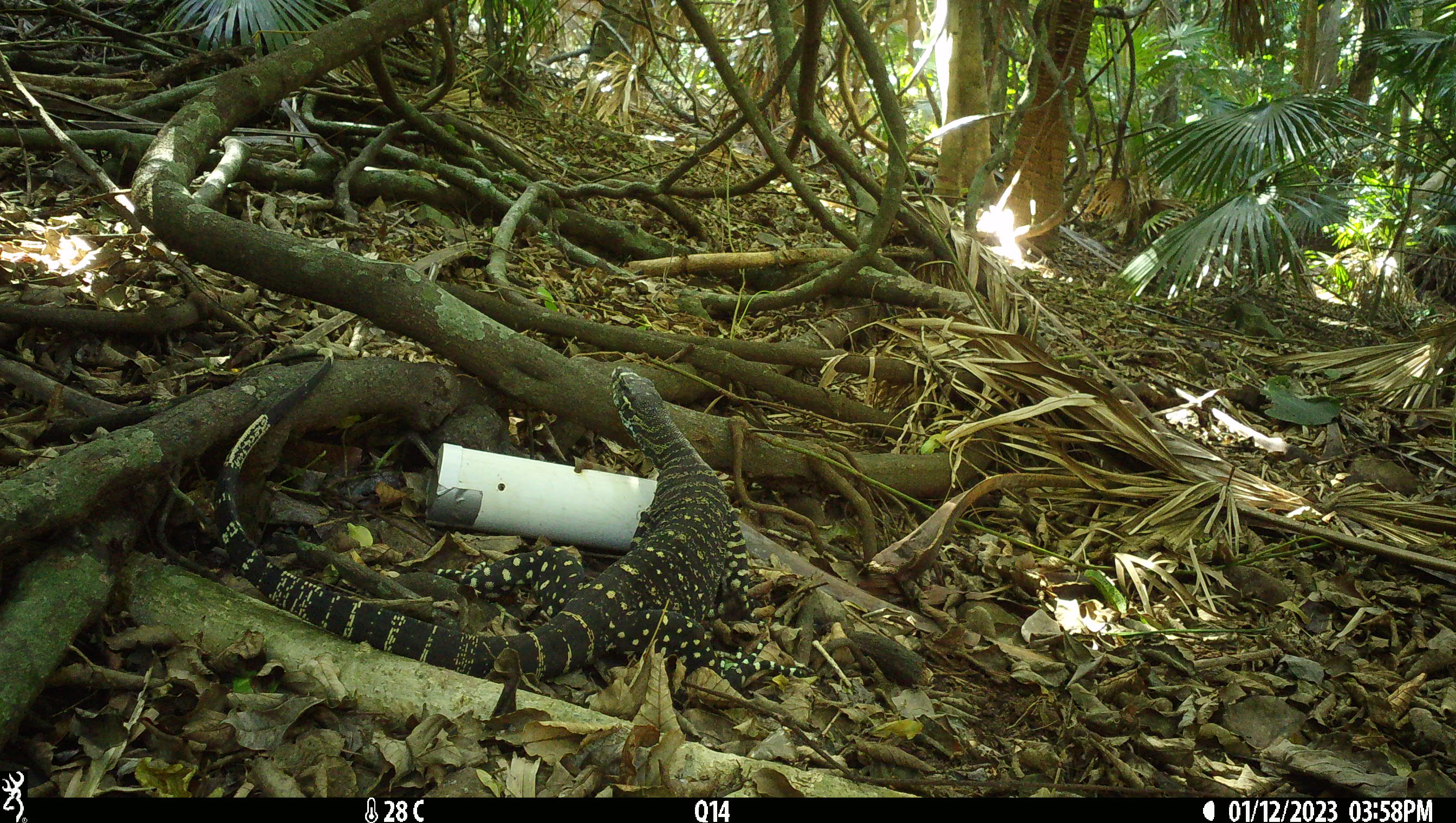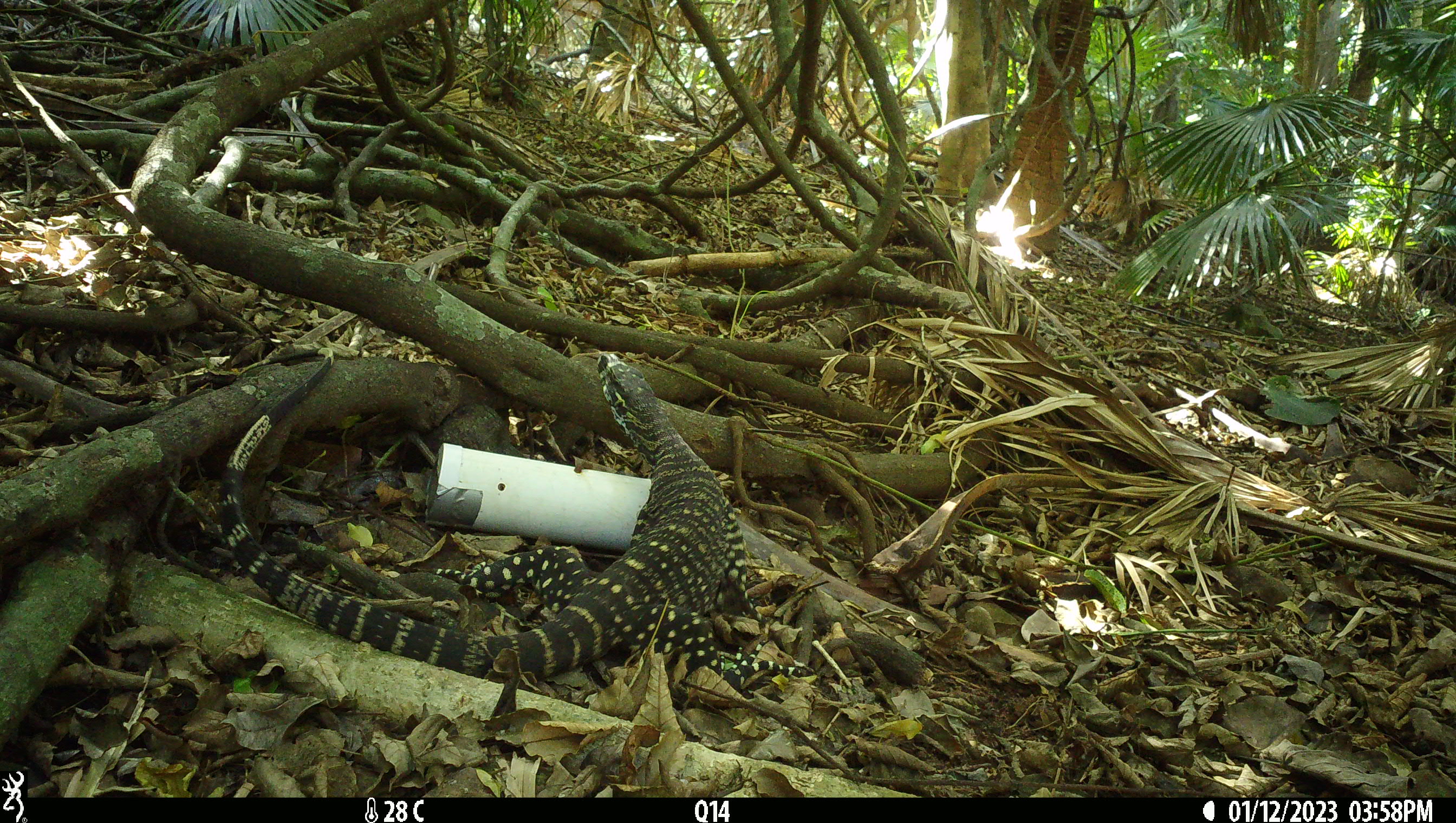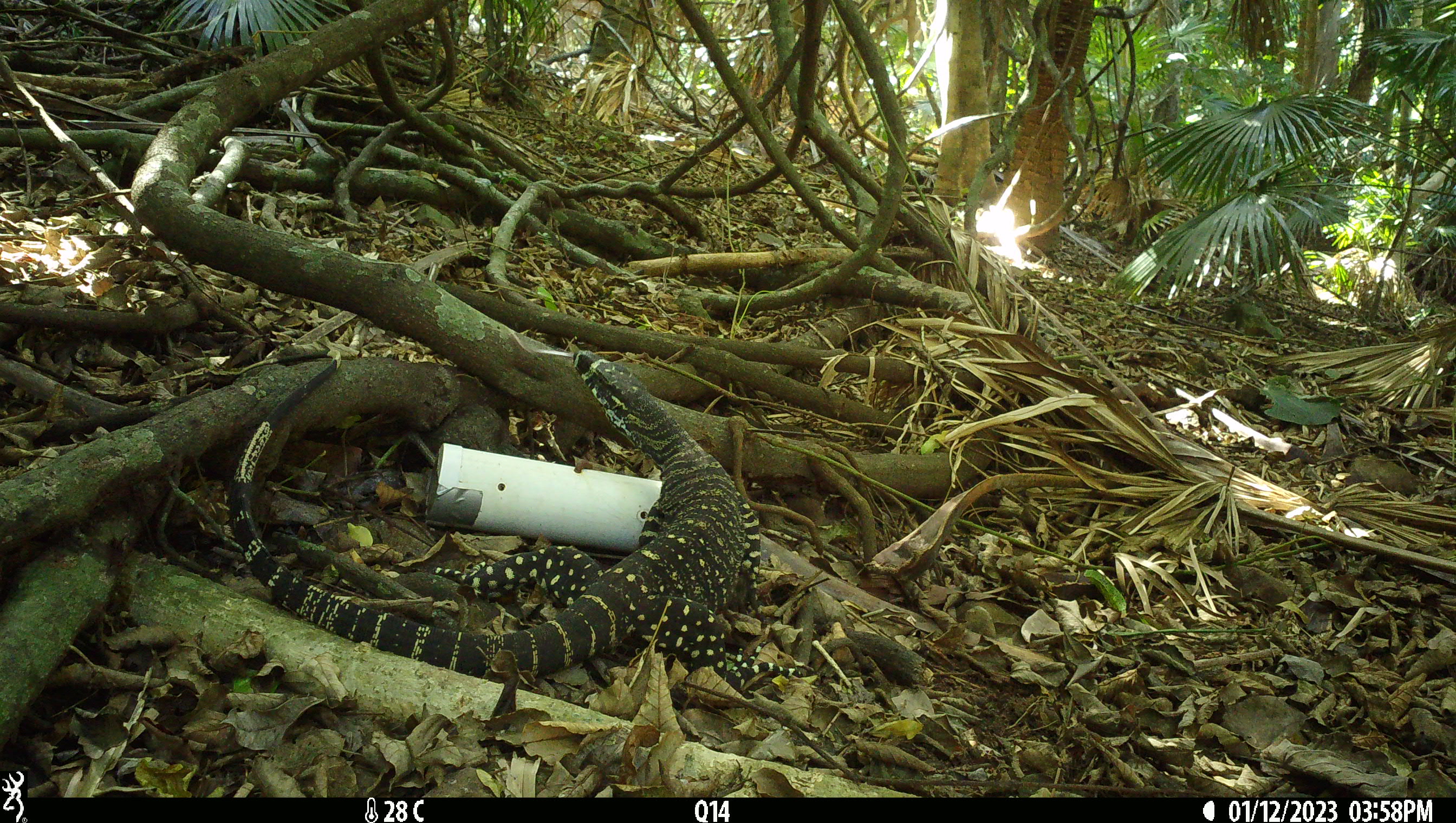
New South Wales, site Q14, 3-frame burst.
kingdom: Animalia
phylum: Chordata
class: Reptilia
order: Squamata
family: Varanidae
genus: Varanus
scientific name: Varanus varius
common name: lace monitor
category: goanna